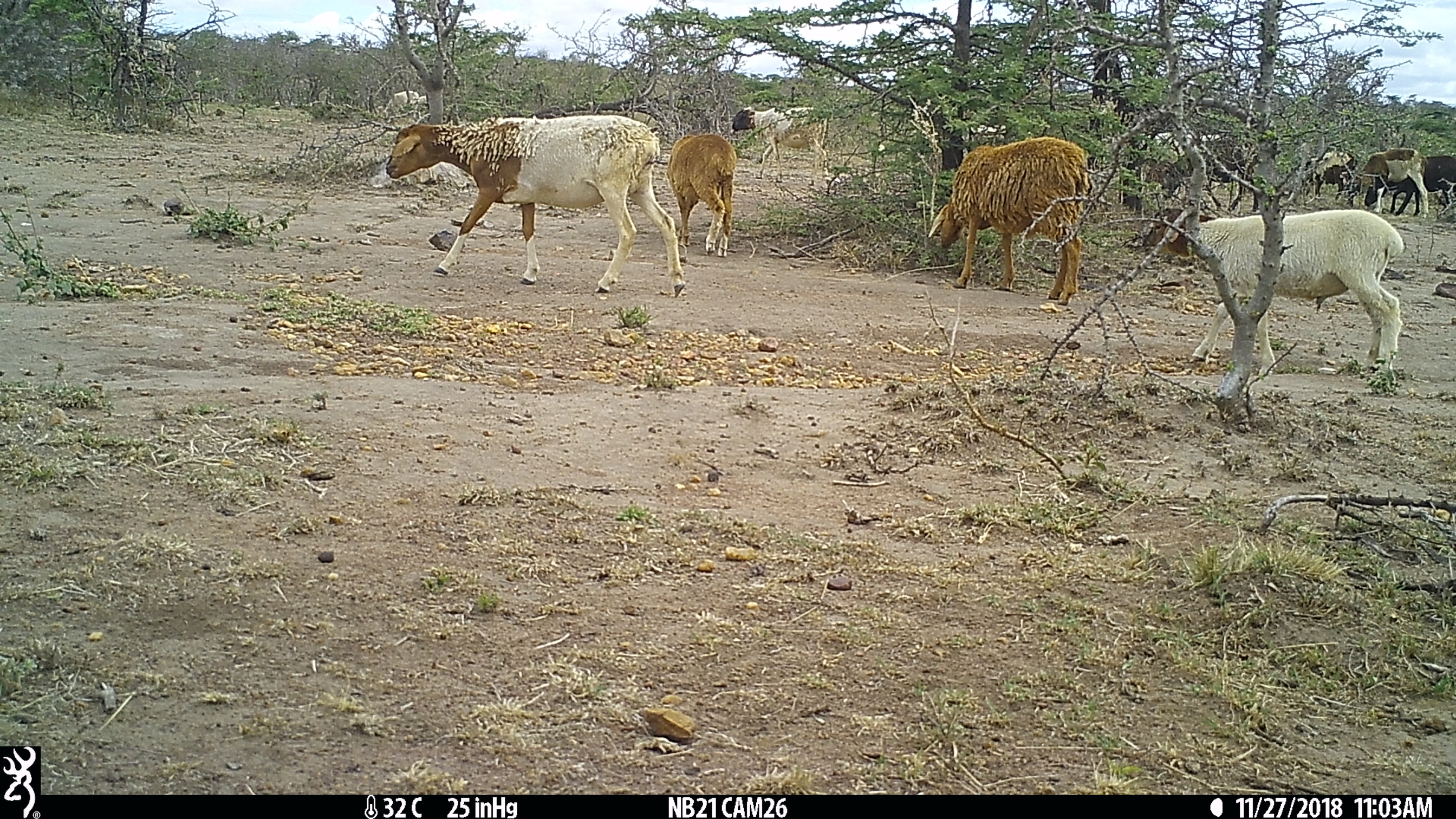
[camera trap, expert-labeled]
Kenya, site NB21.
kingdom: Animalia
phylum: Chordata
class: Mammalia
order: Artiodactyla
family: Bovidae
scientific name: Bovidae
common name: sheep or goat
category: shoat